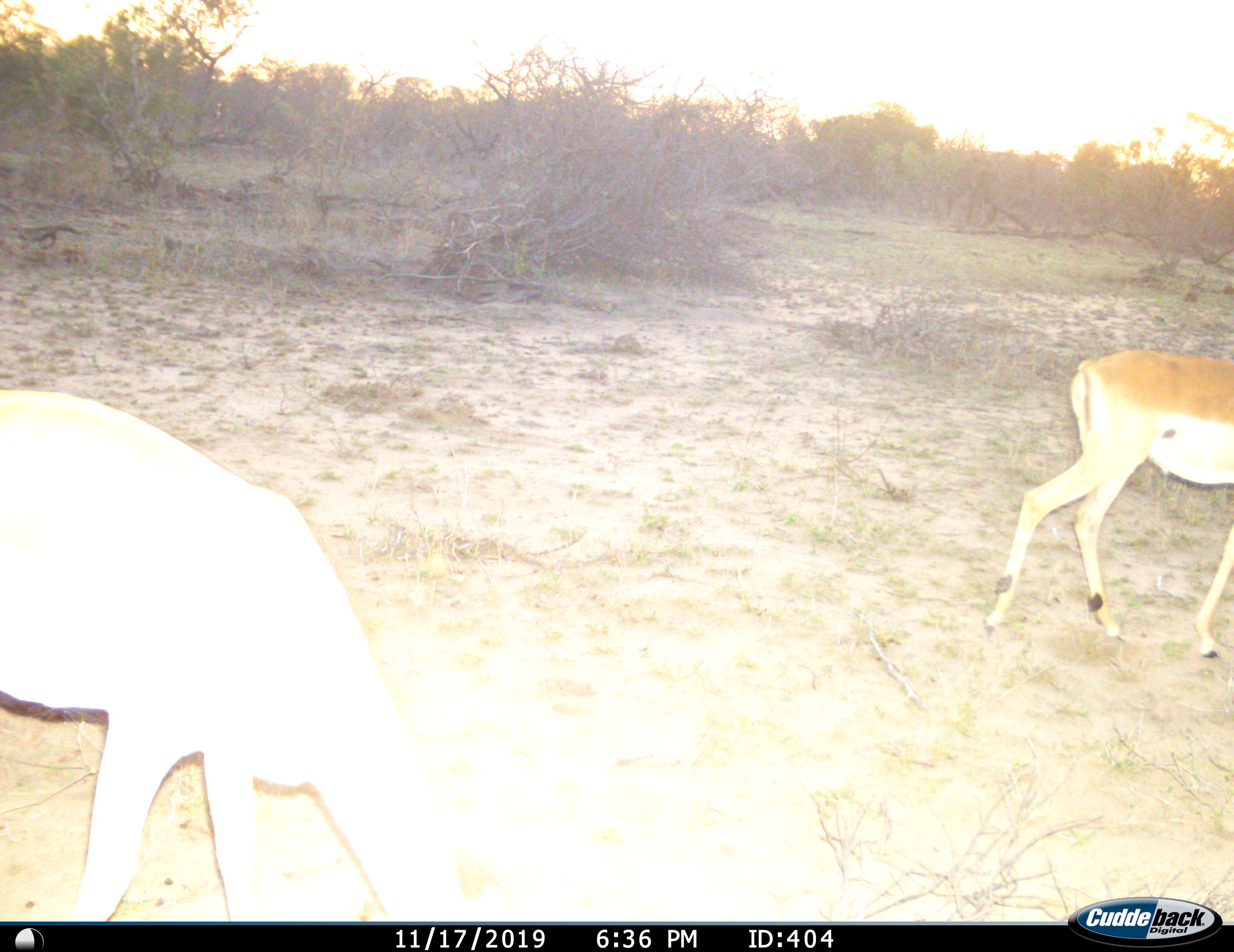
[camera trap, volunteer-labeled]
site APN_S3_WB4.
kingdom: Animalia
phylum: Chordata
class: Mammalia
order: Artiodactyla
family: Bovidae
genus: Aepyceros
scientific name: Aepyceros melampus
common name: impala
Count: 2.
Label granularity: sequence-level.